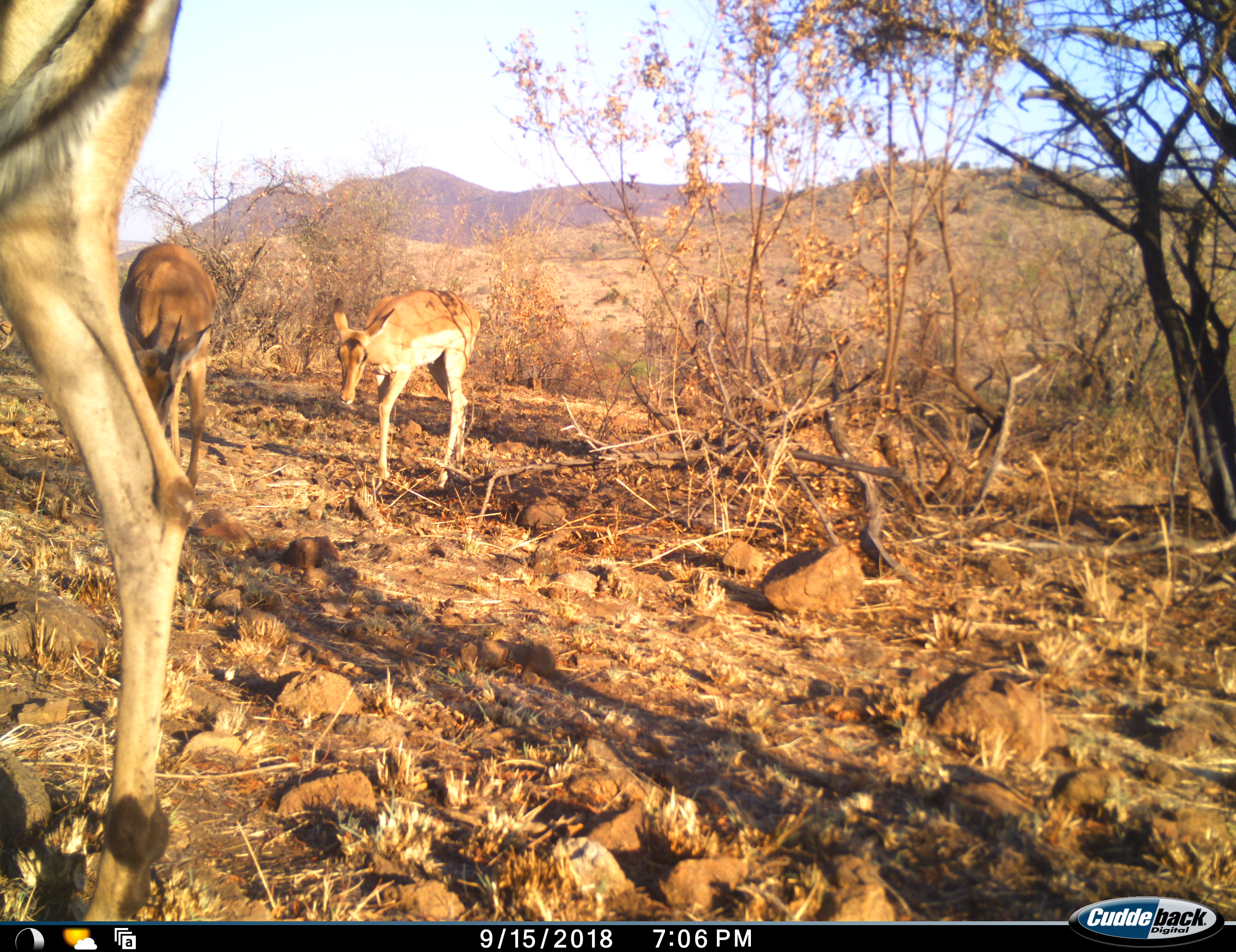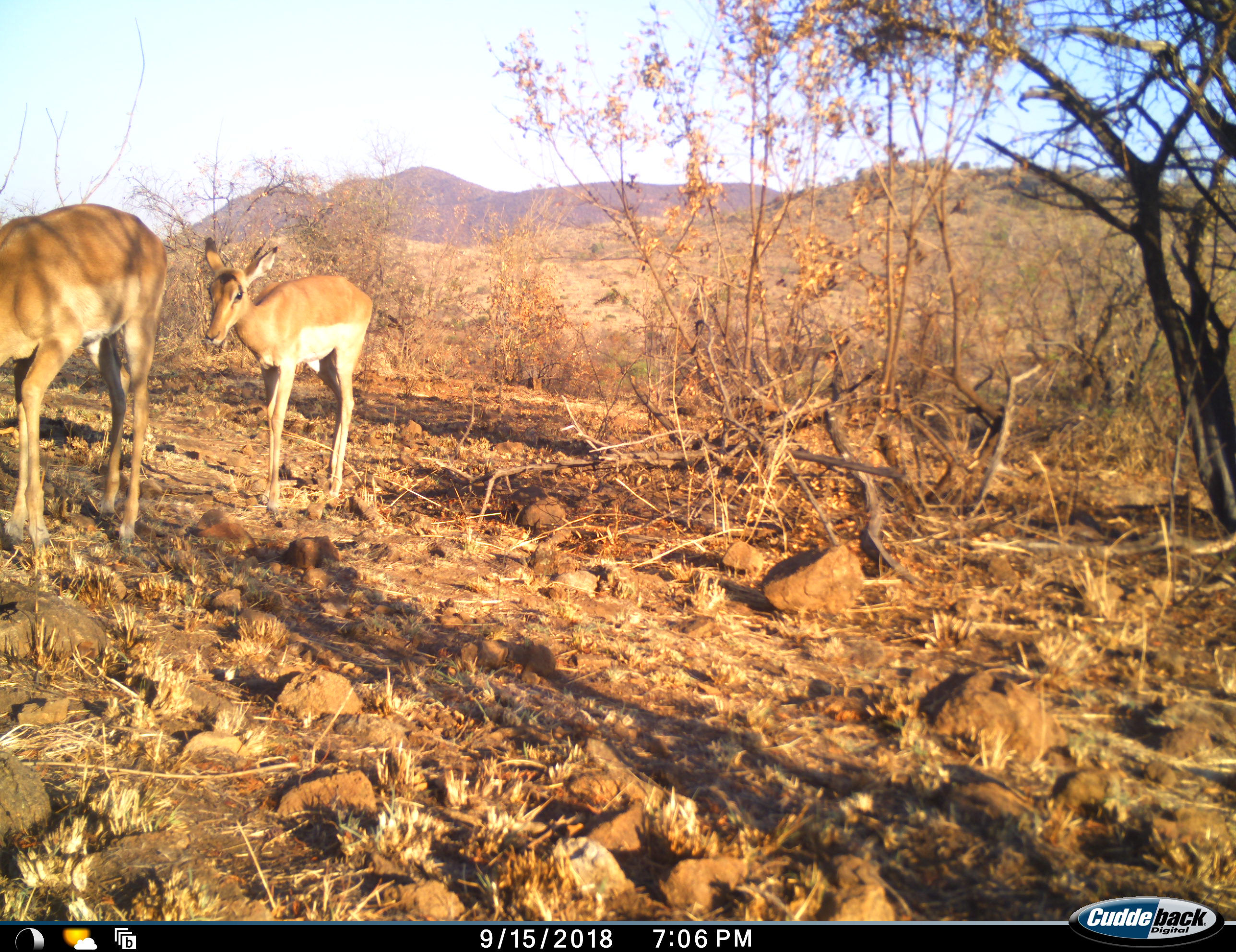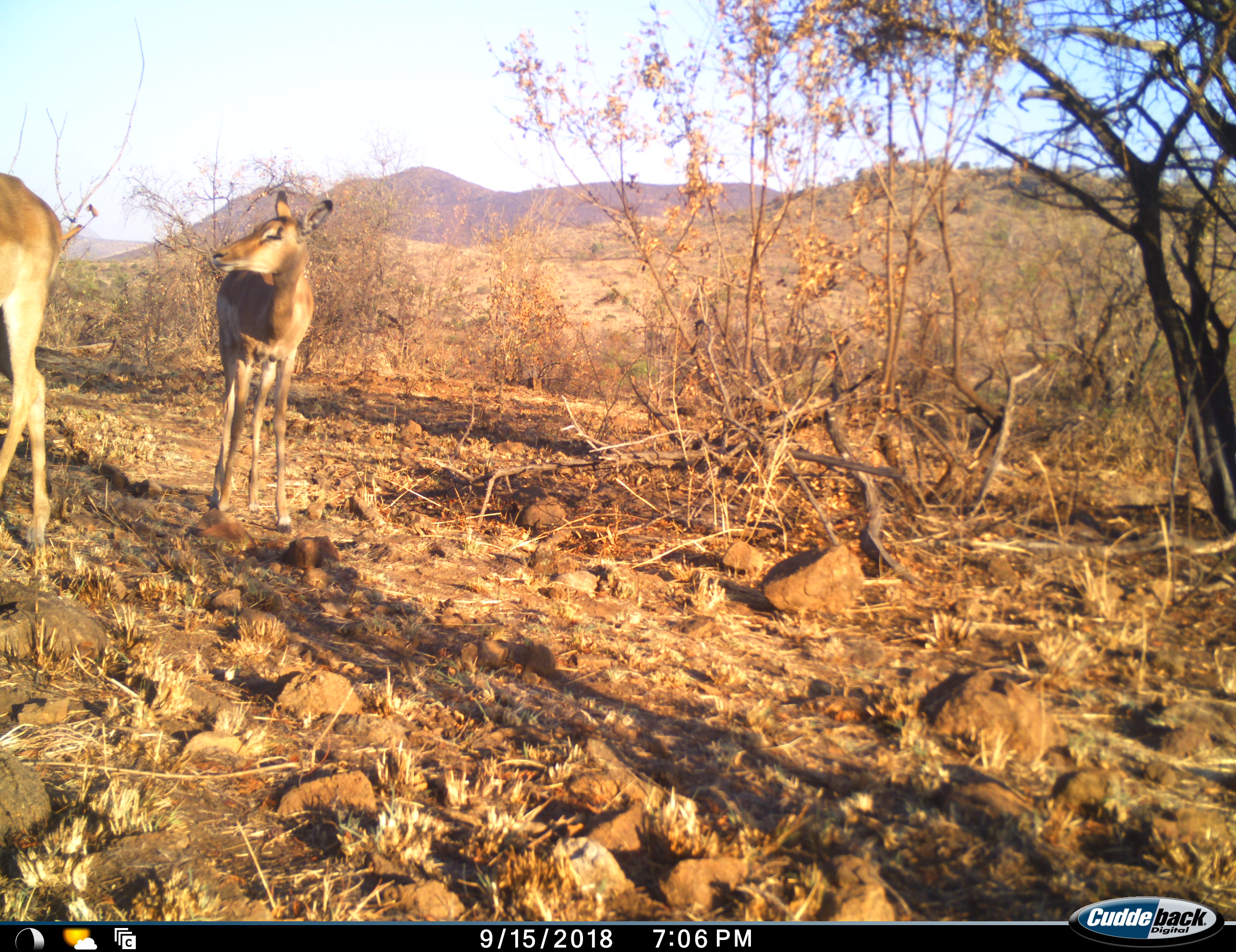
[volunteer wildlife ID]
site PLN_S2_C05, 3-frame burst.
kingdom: Animalia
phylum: Chordata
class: Mammalia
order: Artiodactyla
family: Bovidae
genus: Aepyceros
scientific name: Aepyceros melampus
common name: impala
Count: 3.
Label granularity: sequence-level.